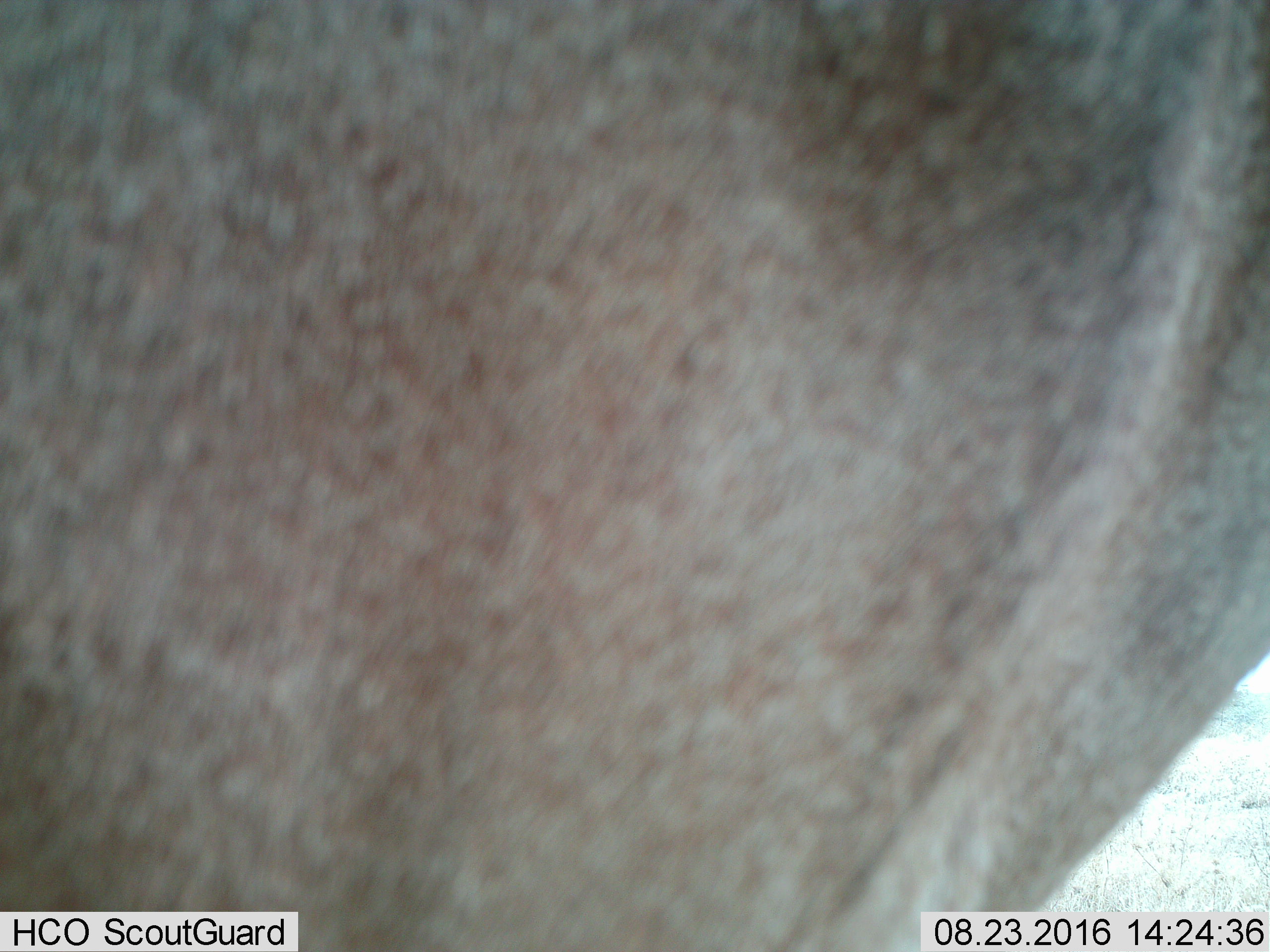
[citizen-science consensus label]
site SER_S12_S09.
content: unidentified animal